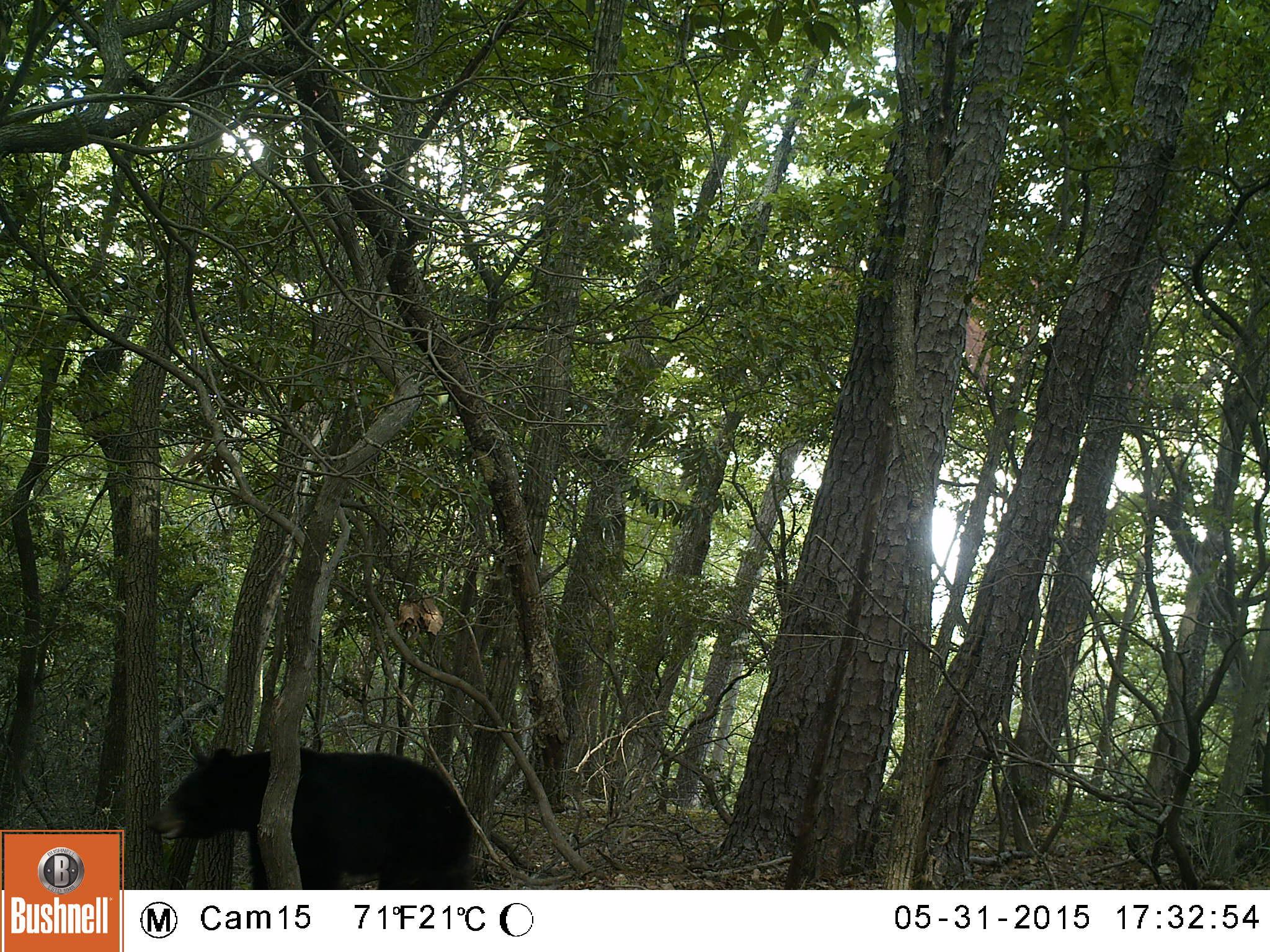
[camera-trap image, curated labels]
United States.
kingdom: Animalia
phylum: Chordata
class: Mammalia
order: Carnivora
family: Ursidae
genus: Ursus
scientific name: Ursus americanus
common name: american black bear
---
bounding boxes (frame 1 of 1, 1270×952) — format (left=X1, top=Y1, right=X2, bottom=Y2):
American Black Bear: (left=110, top=726, right=503, bottom=881)